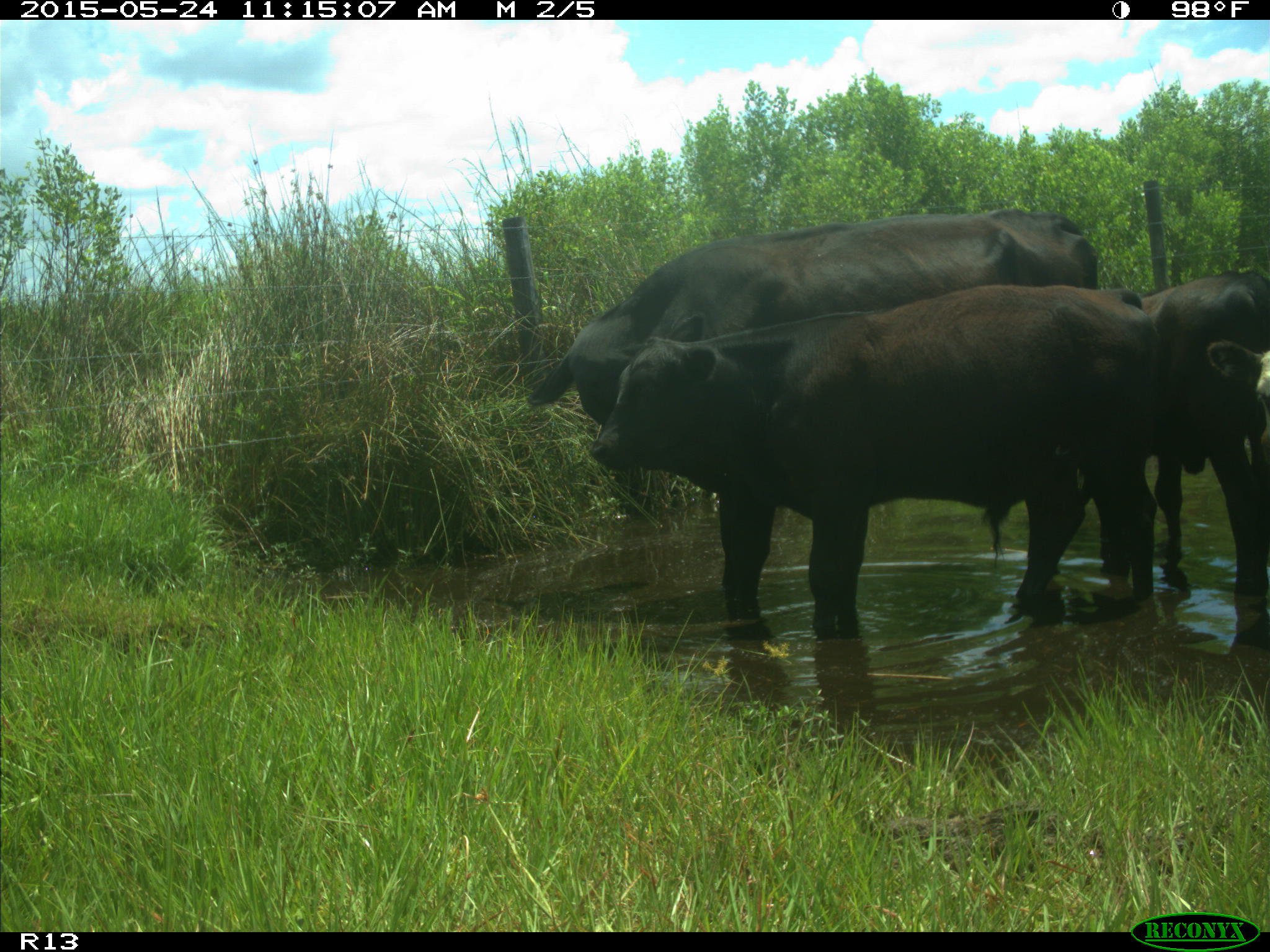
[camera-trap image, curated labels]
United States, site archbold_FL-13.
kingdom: Animalia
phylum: Chordata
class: Mammalia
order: Artiodactyla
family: Bovidae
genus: Bos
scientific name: Bos taurus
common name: domestic cow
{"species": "Bos taurus (domestic cow)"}